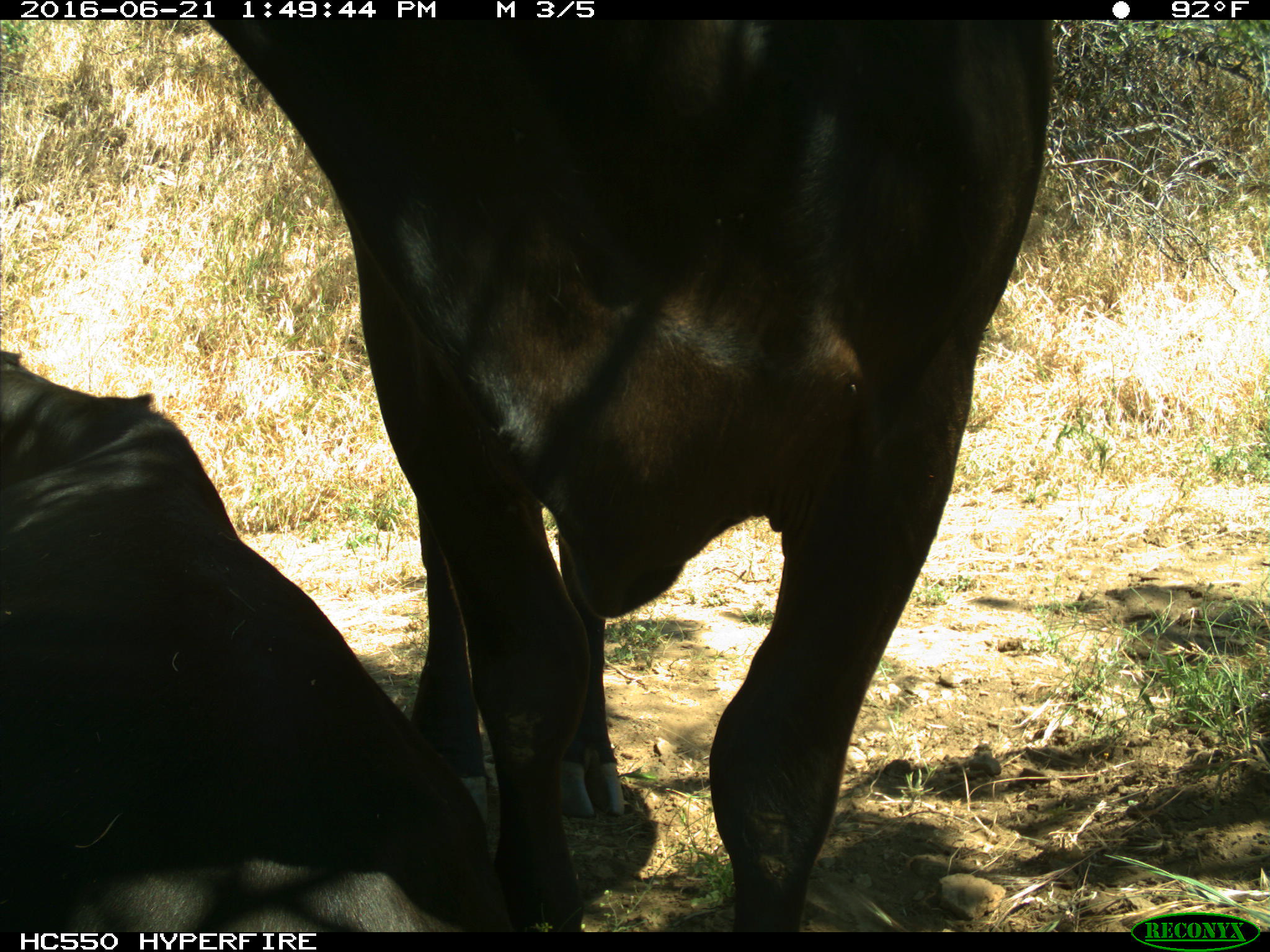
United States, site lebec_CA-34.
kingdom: Animalia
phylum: Chordata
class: Mammalia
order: Artiodactyla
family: Bovidae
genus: Bos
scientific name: Bos taurus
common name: domestic cow